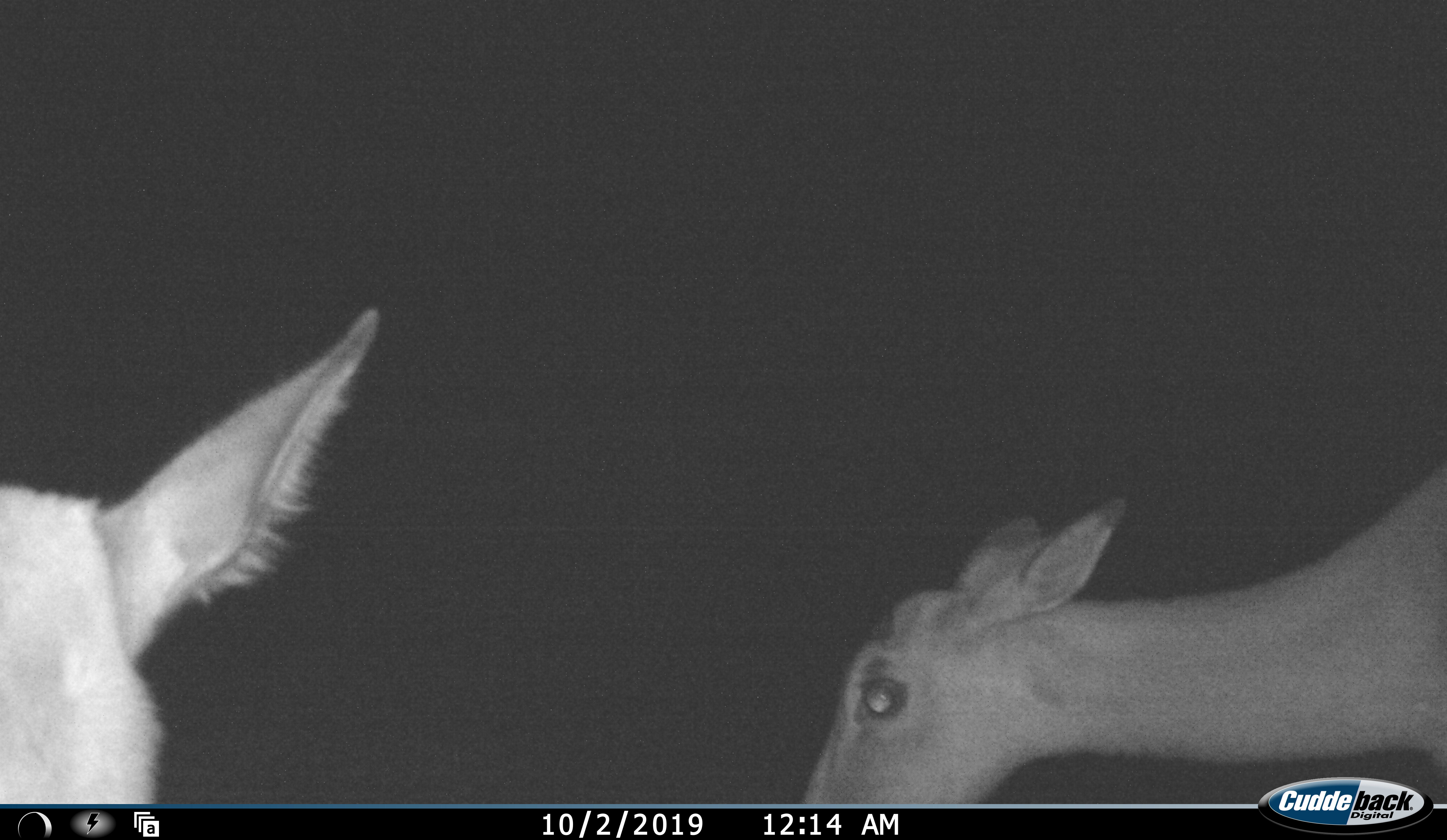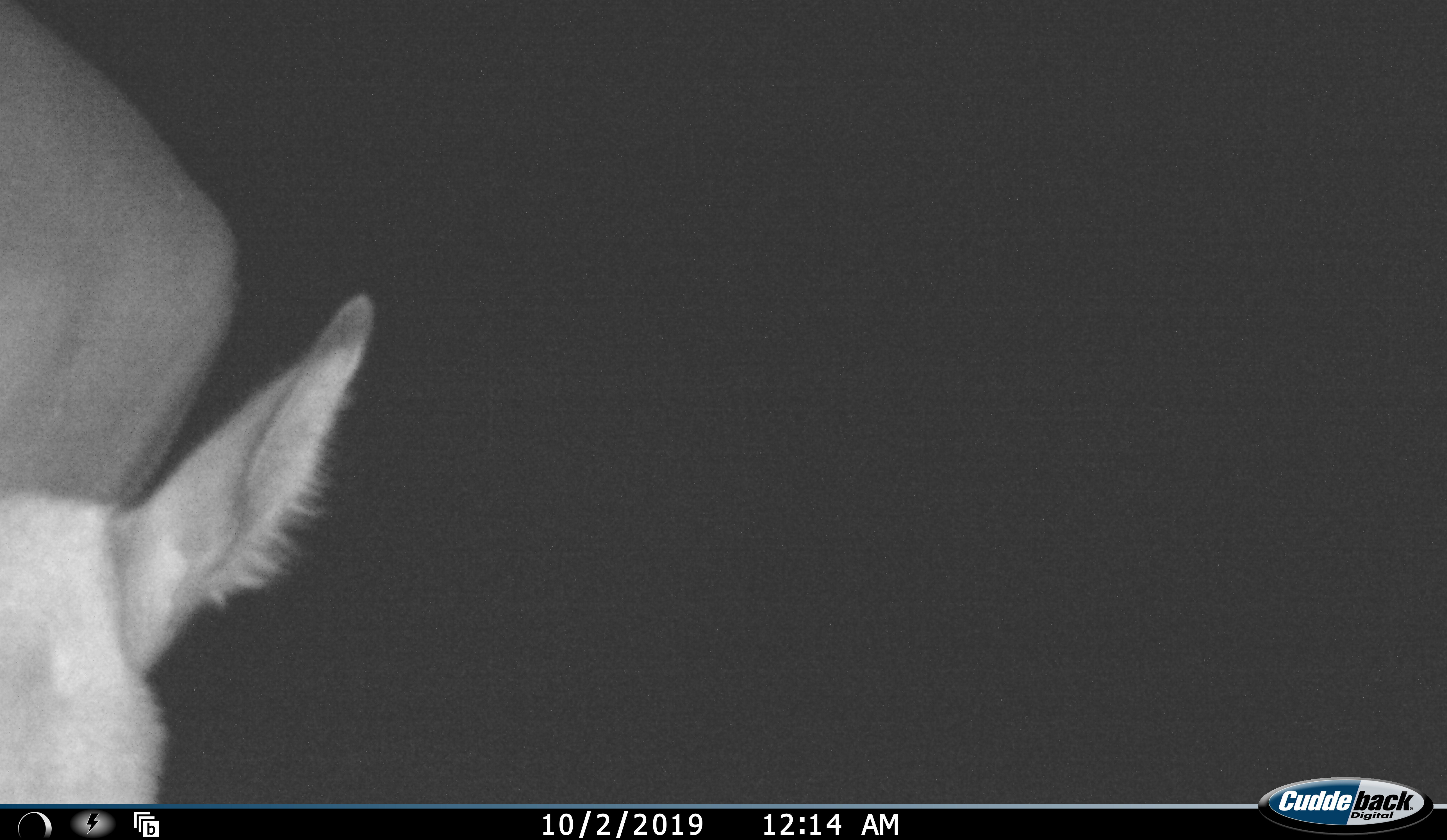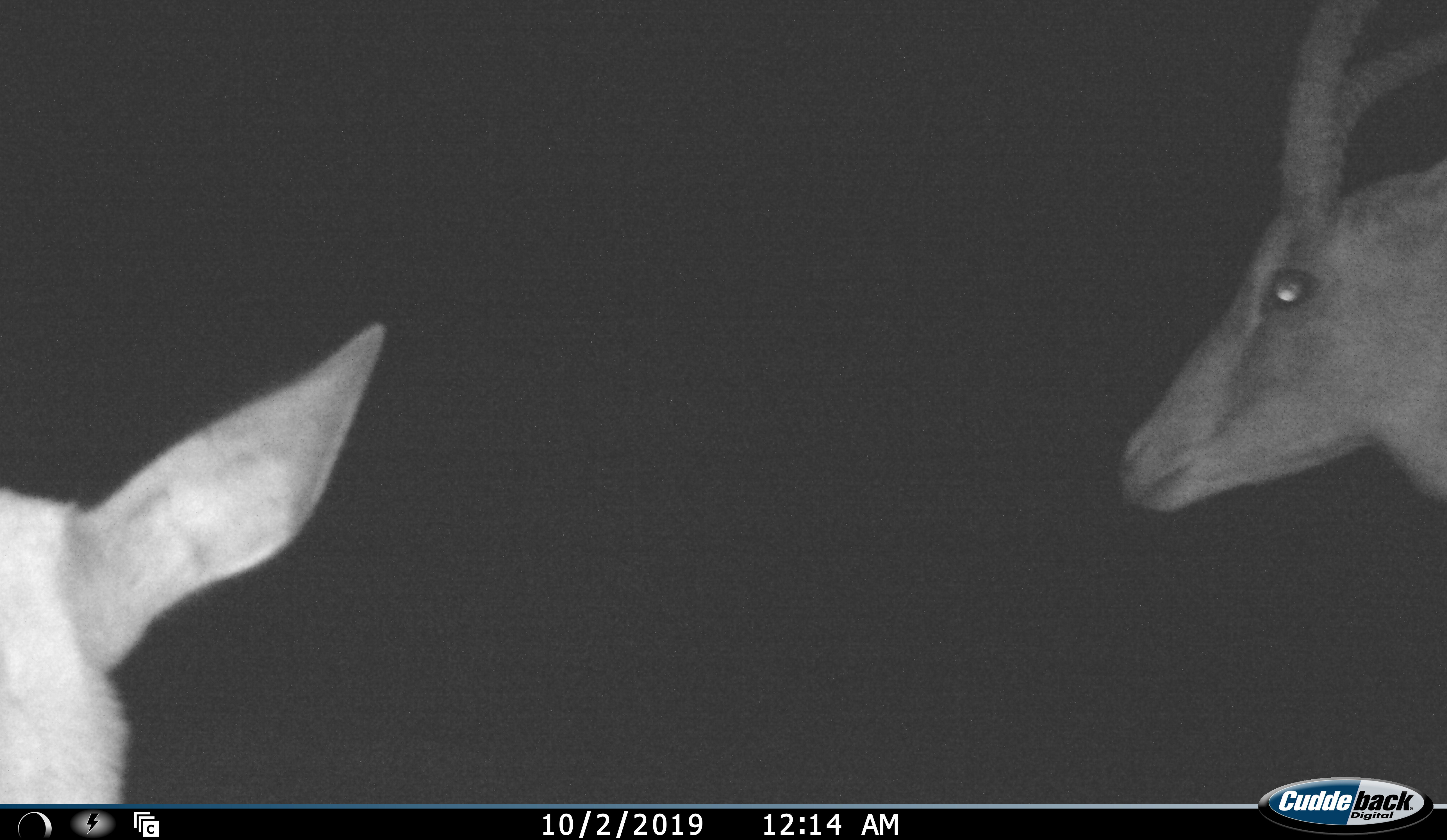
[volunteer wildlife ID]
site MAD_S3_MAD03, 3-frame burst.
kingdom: Animalia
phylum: Chordata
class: Mammalia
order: Artiodactyla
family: Bovidae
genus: Aepyceros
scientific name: Aepyceros melampus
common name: impala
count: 2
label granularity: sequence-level